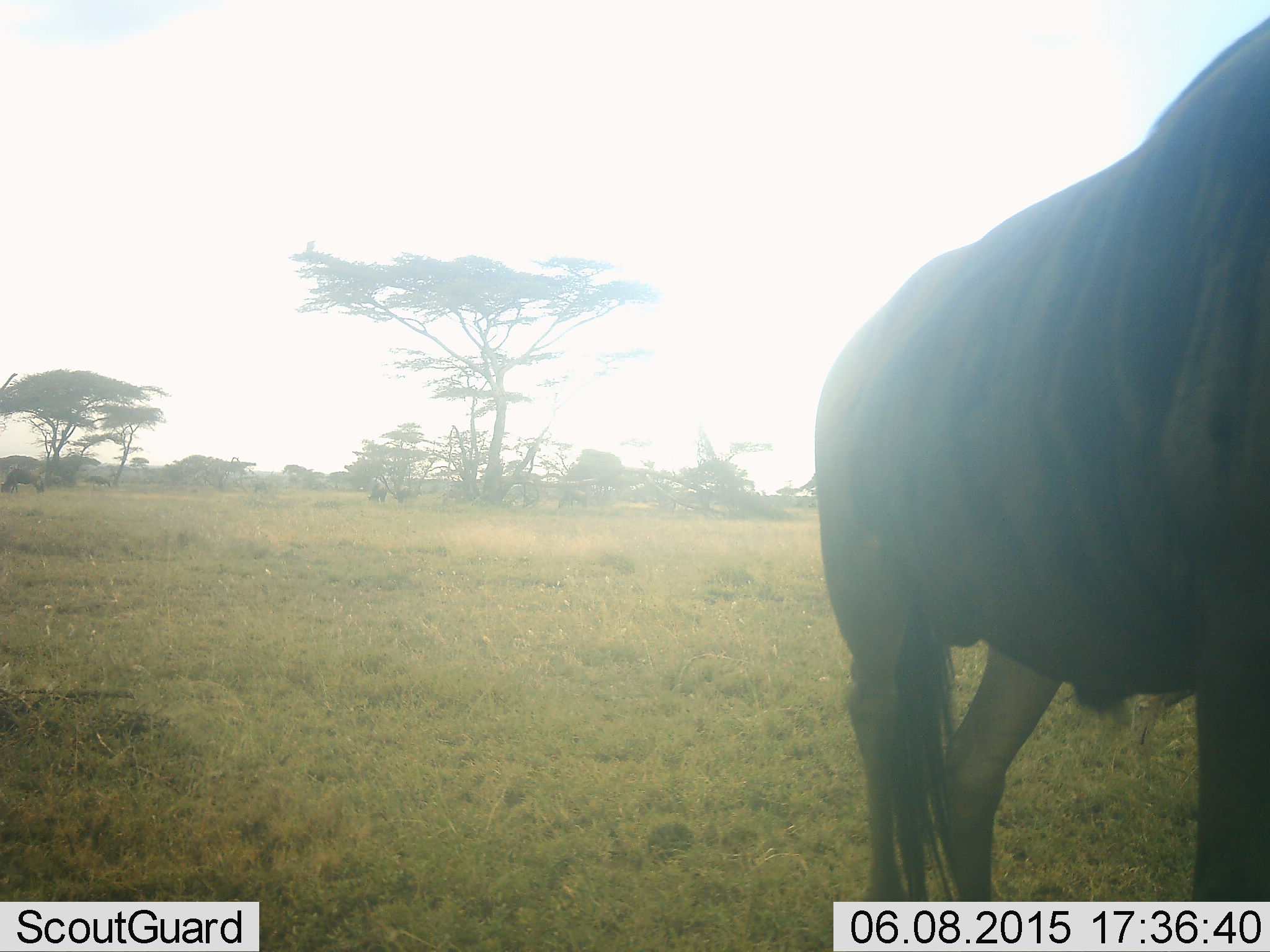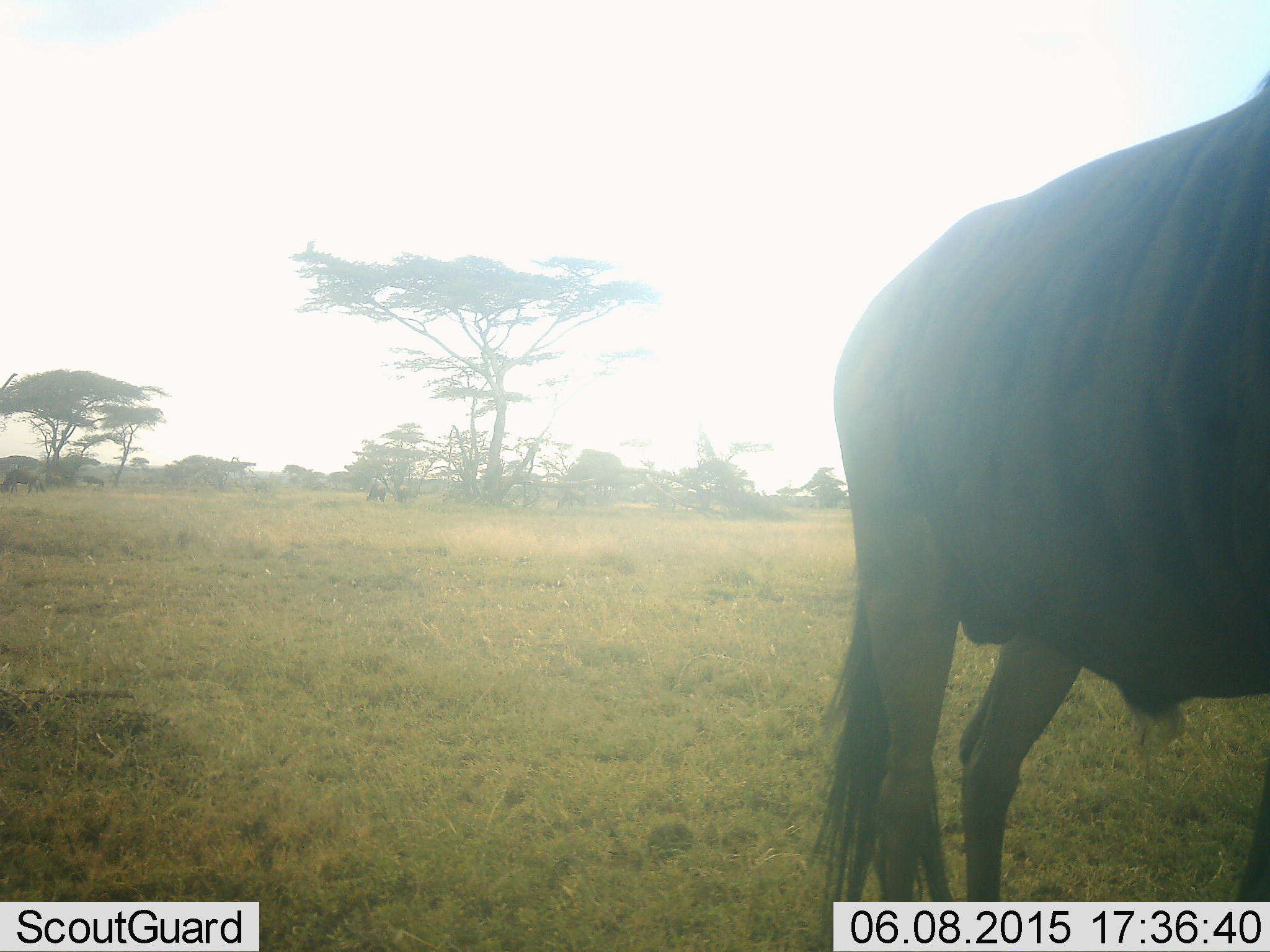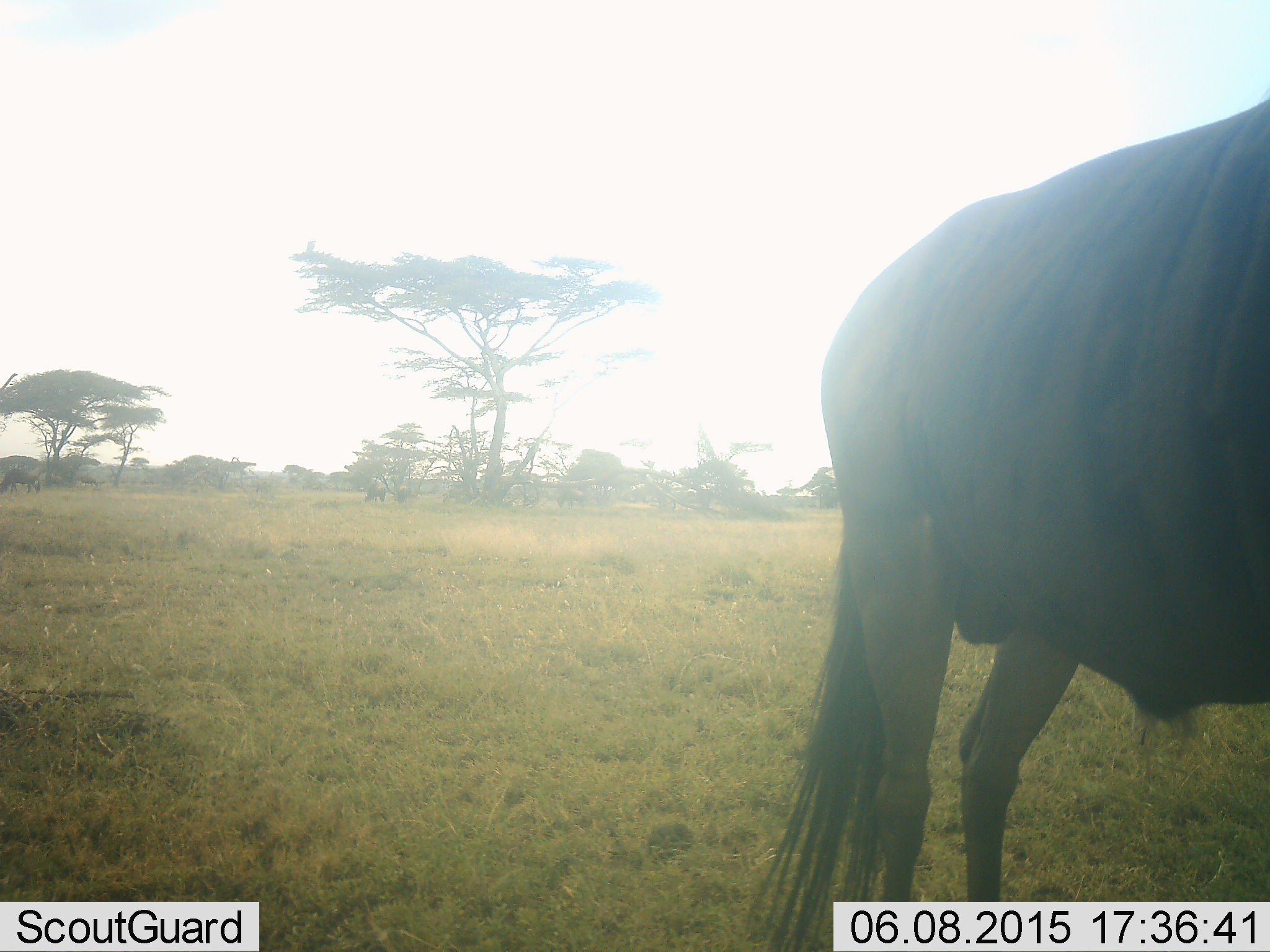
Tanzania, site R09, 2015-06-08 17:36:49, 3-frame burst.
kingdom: Animalia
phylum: Chordata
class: Mammalia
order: Artiodactyla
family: Bovidae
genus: Connochaetes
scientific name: Connochaetes taurinus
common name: blue wildebeest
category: wildebeest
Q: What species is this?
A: Wildebeest (blue wildebeest) (Connochaetes taurinus).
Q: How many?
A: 1.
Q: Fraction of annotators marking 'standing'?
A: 80%.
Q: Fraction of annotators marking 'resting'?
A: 0%.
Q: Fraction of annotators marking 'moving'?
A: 20%.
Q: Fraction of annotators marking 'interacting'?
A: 0%.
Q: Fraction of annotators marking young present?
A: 0%.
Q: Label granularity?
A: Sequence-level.